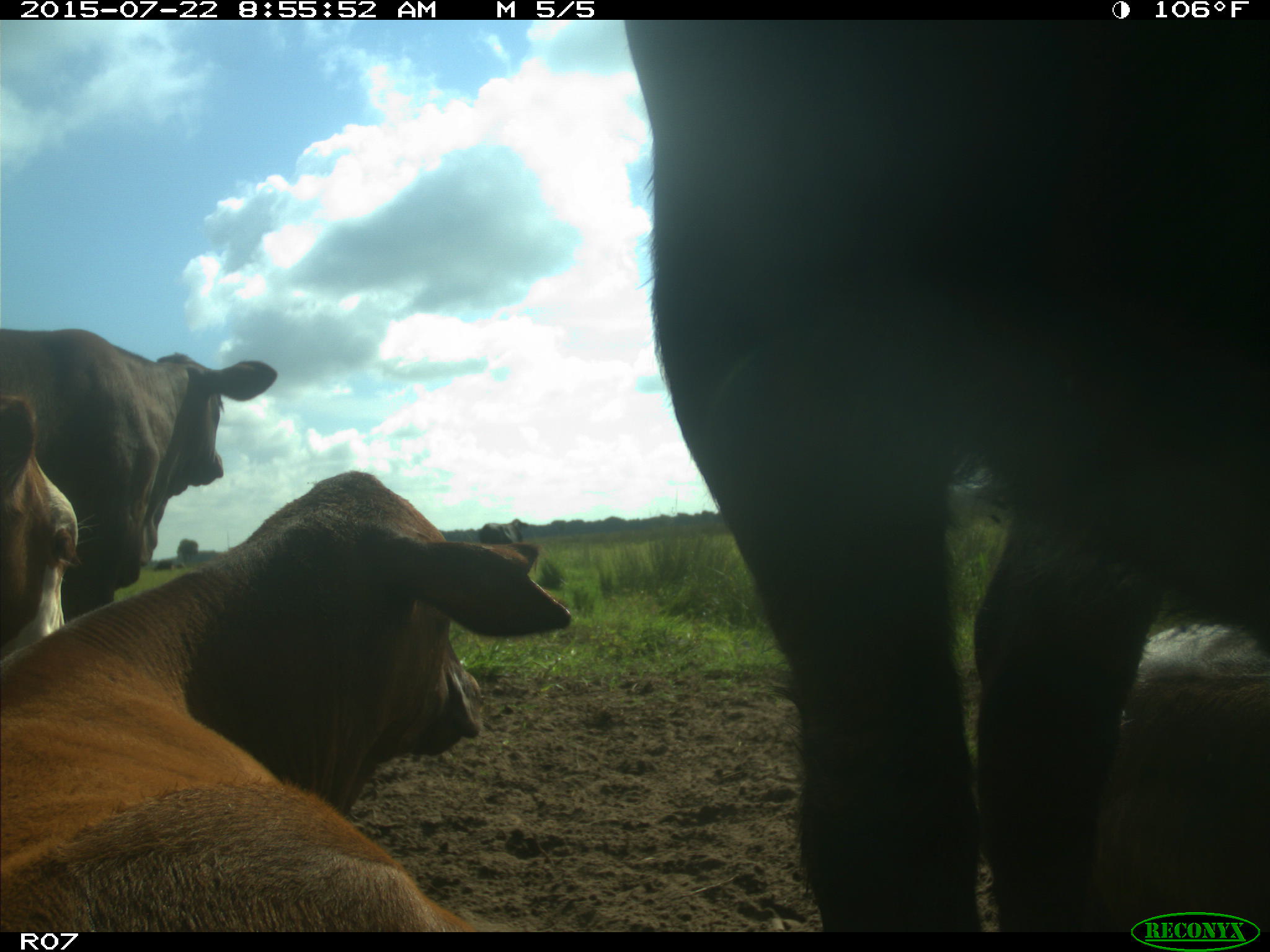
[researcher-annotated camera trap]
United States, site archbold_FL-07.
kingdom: Animalia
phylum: Chordata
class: Mammalia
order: Artiodactyla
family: Bovidae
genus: Bos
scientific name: Bos taurus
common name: domestic cow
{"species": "Bos taurus (domestic cow)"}